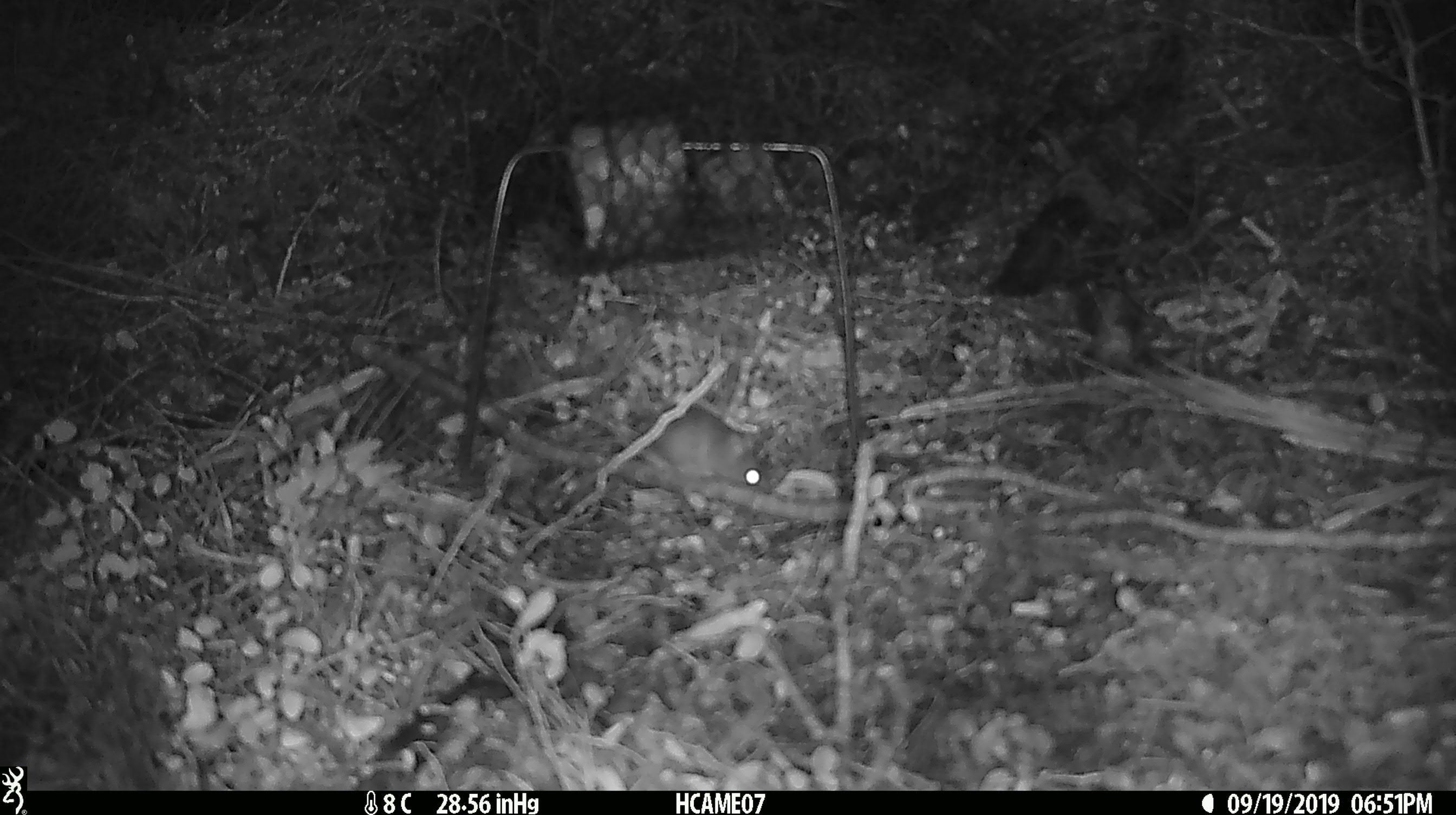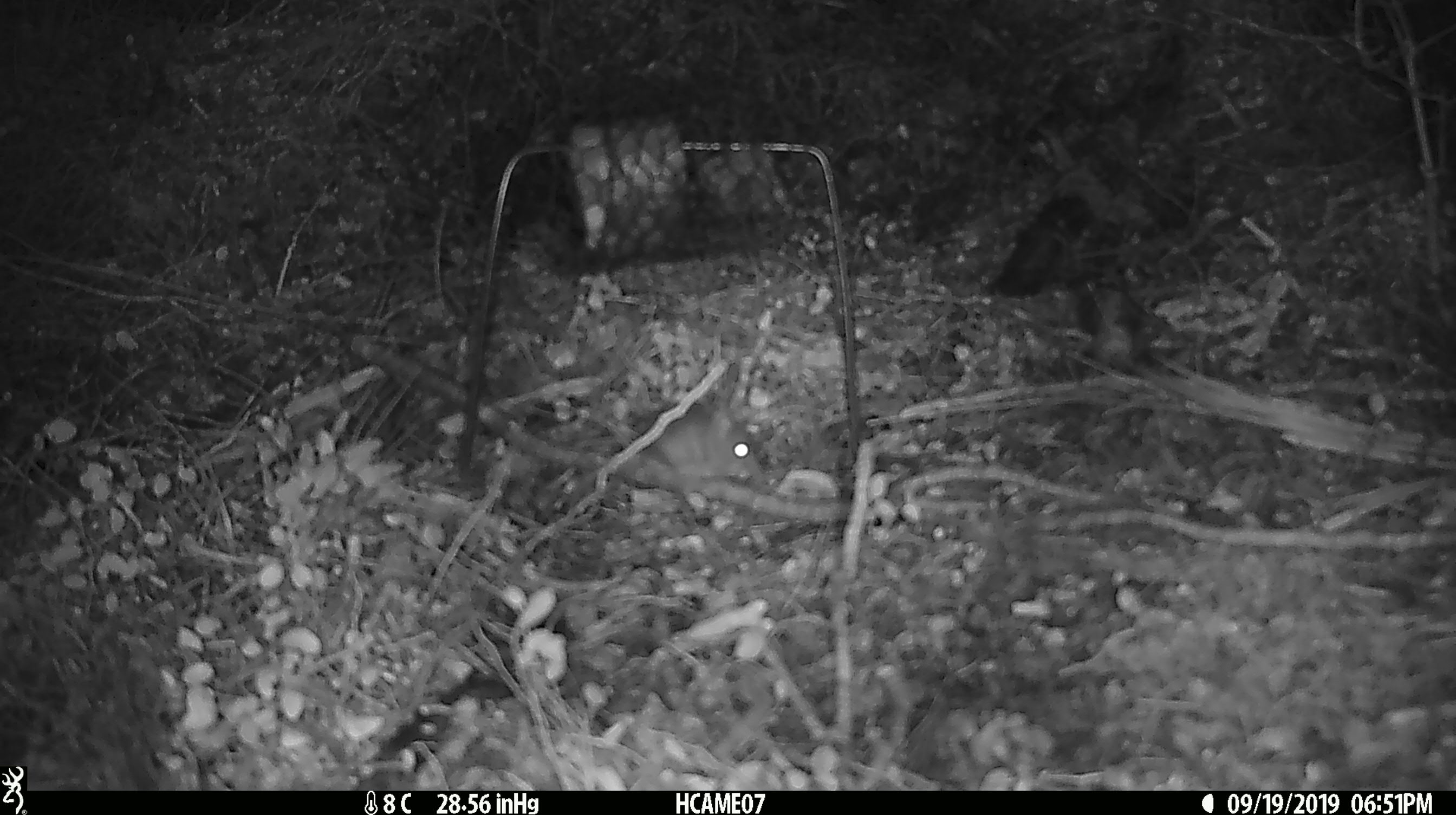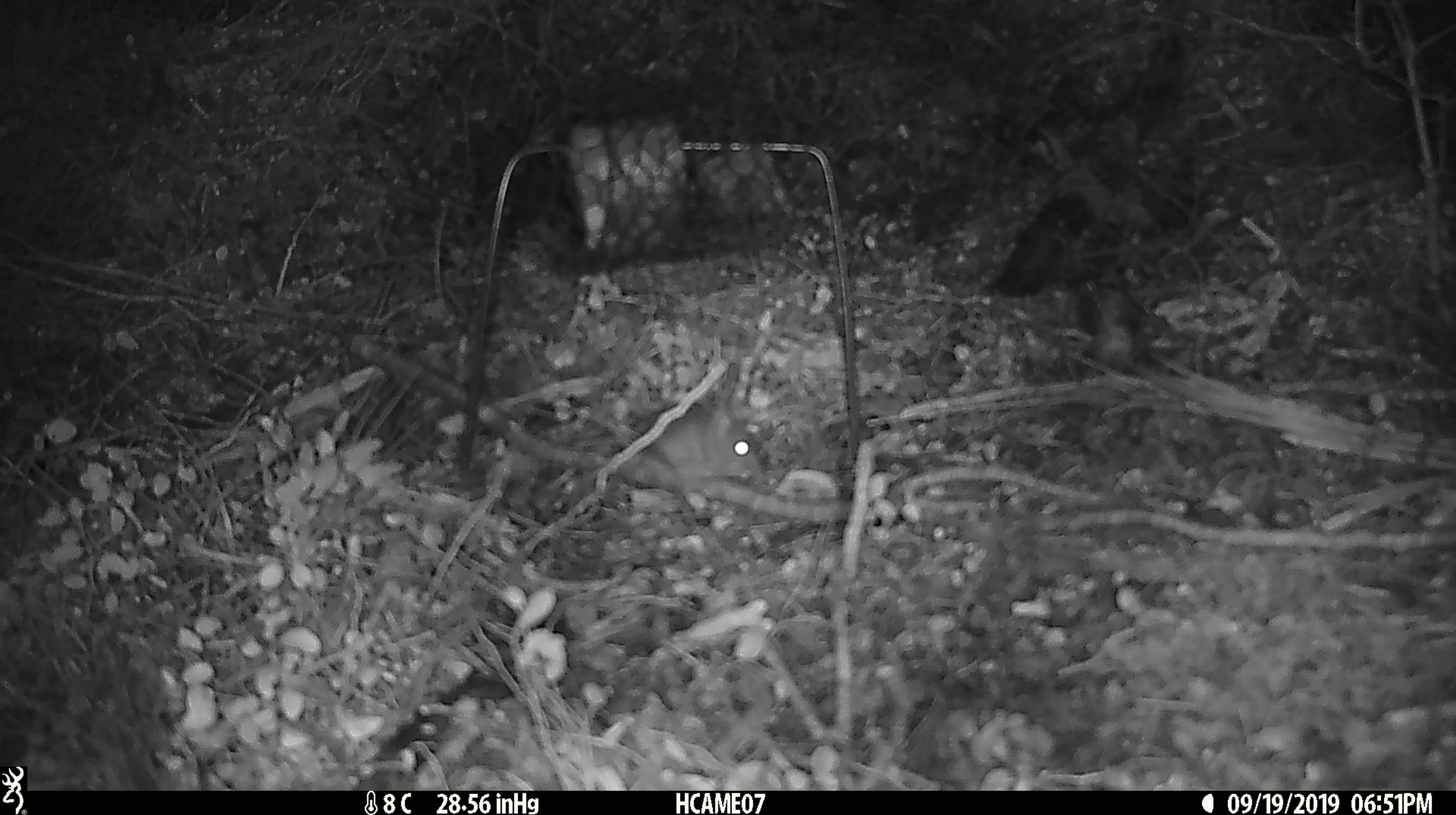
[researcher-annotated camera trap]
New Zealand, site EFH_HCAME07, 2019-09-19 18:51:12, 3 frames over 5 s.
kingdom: Animalia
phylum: Chordata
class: Mammalia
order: Rodentia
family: Muridae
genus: Mus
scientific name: Mus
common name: mouse